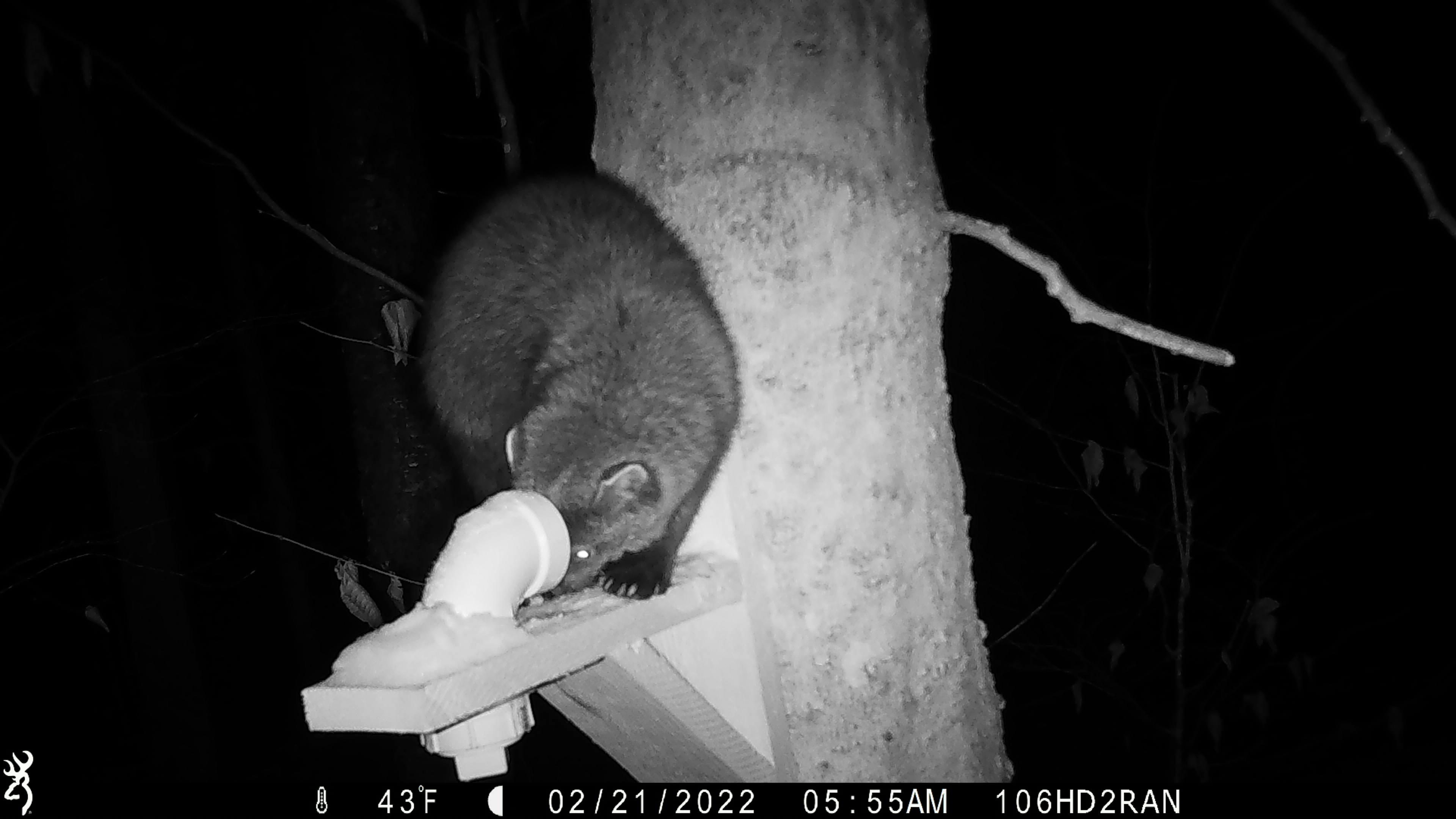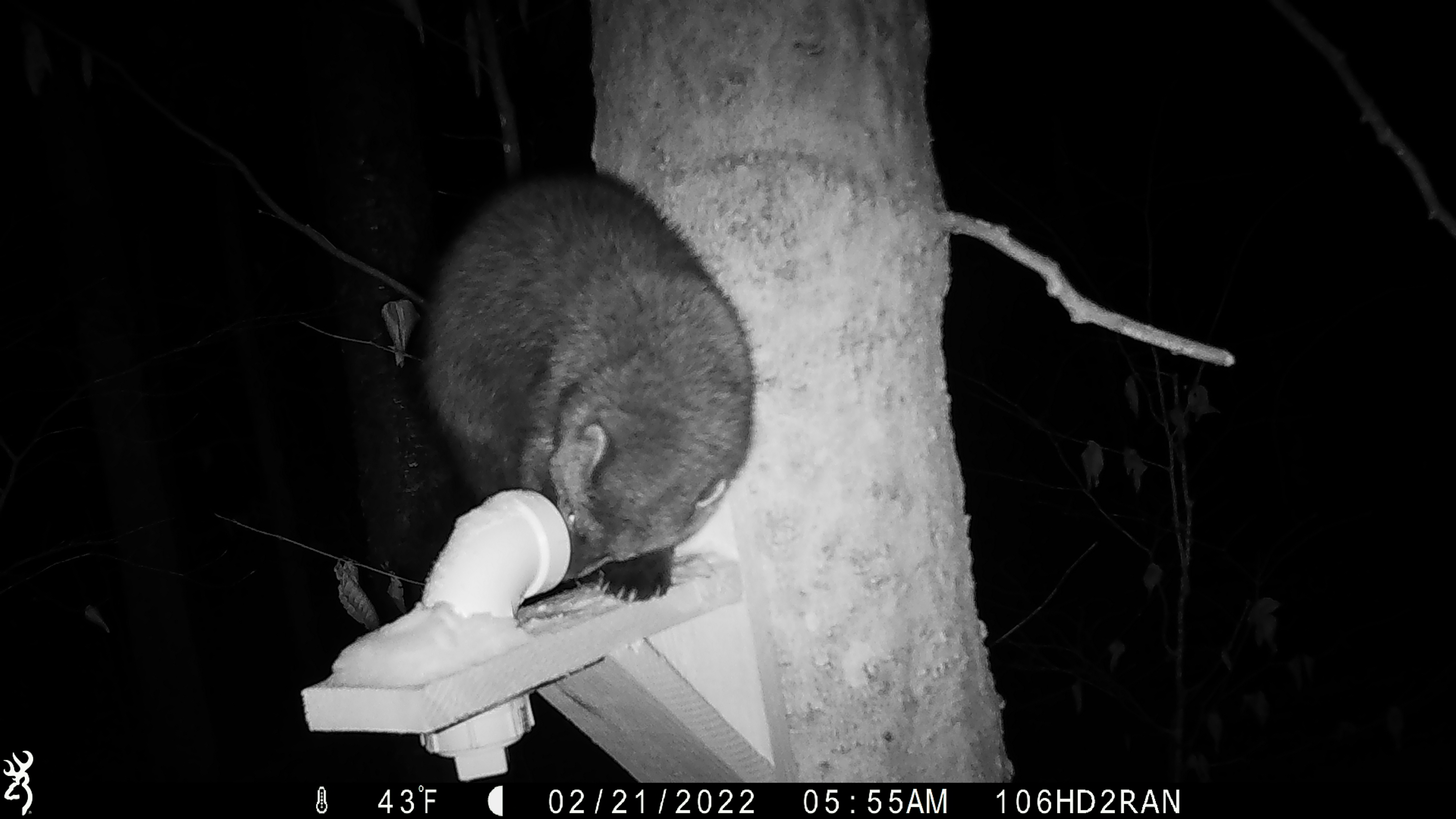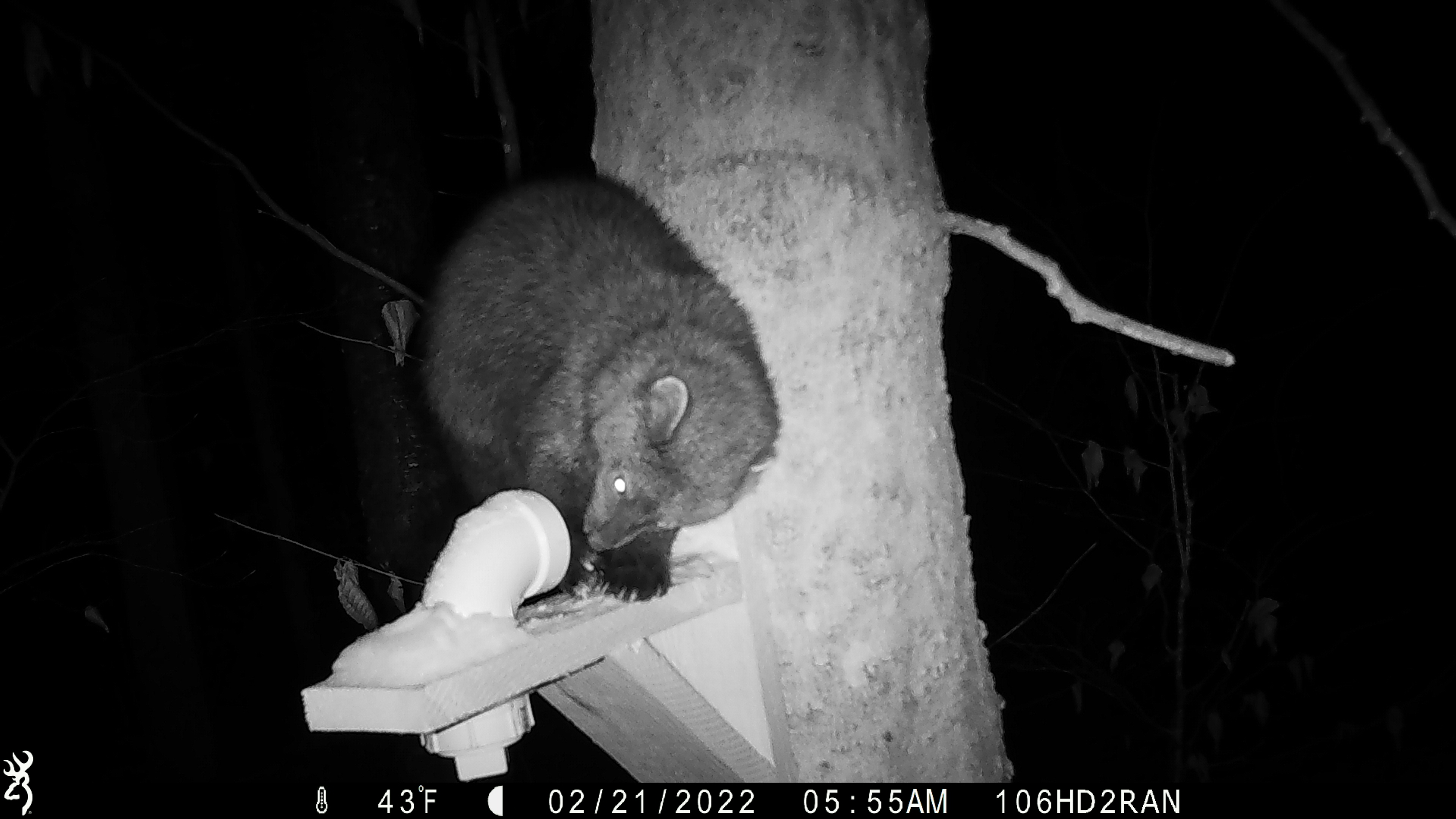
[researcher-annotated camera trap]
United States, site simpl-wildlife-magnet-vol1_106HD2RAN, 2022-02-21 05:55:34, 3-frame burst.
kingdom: Animalia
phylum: Chordata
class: Mammalia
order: Carnivora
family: Mustelidae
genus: Pekania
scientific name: Pekania pennanti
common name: fisher